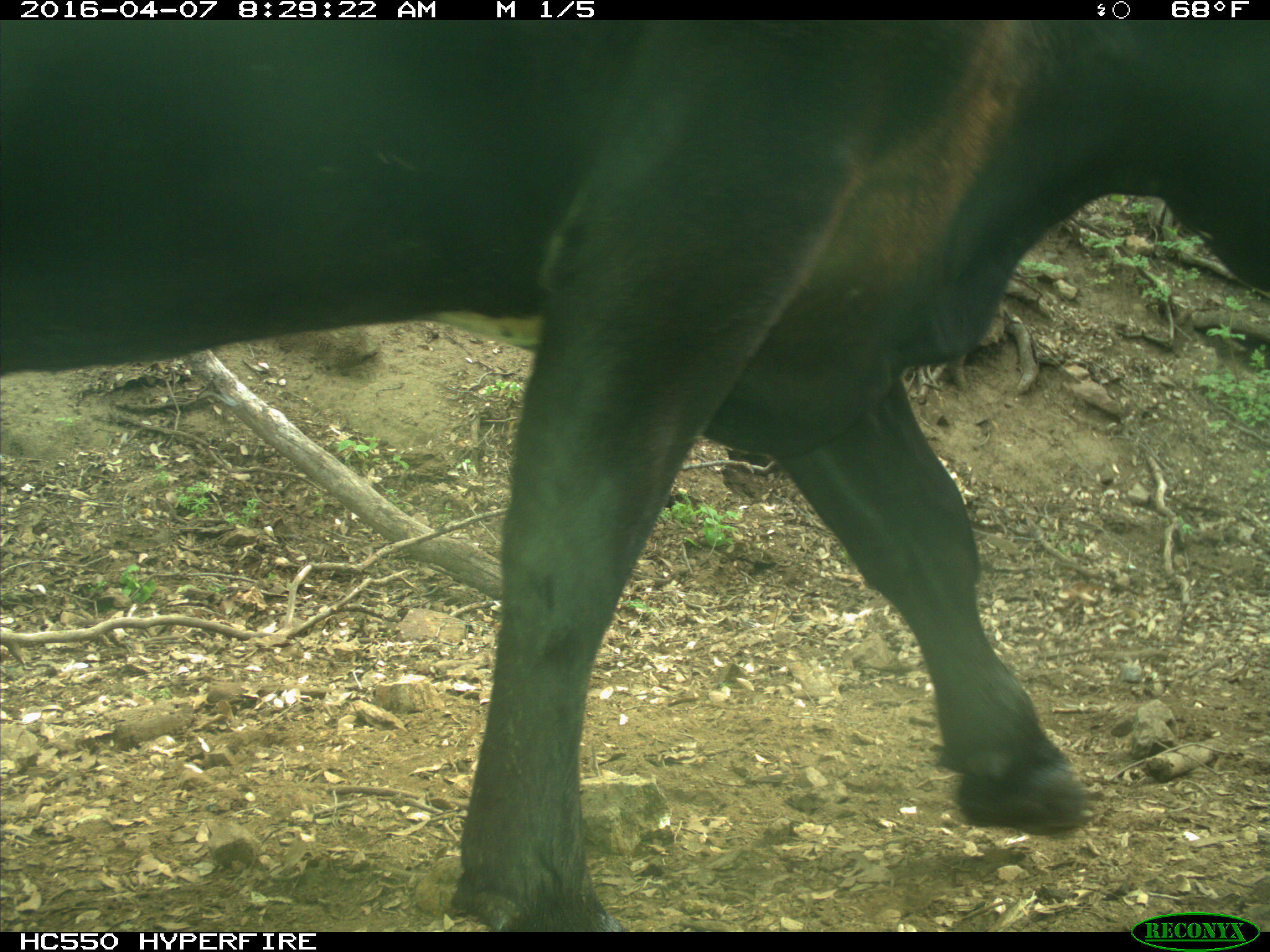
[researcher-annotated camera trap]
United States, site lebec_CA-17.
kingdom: Animalia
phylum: Chordata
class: Mammalia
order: Artiodactyla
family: Bovidae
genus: Bos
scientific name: Bos taurus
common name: domestic cow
Bos taurus (domestic cow).